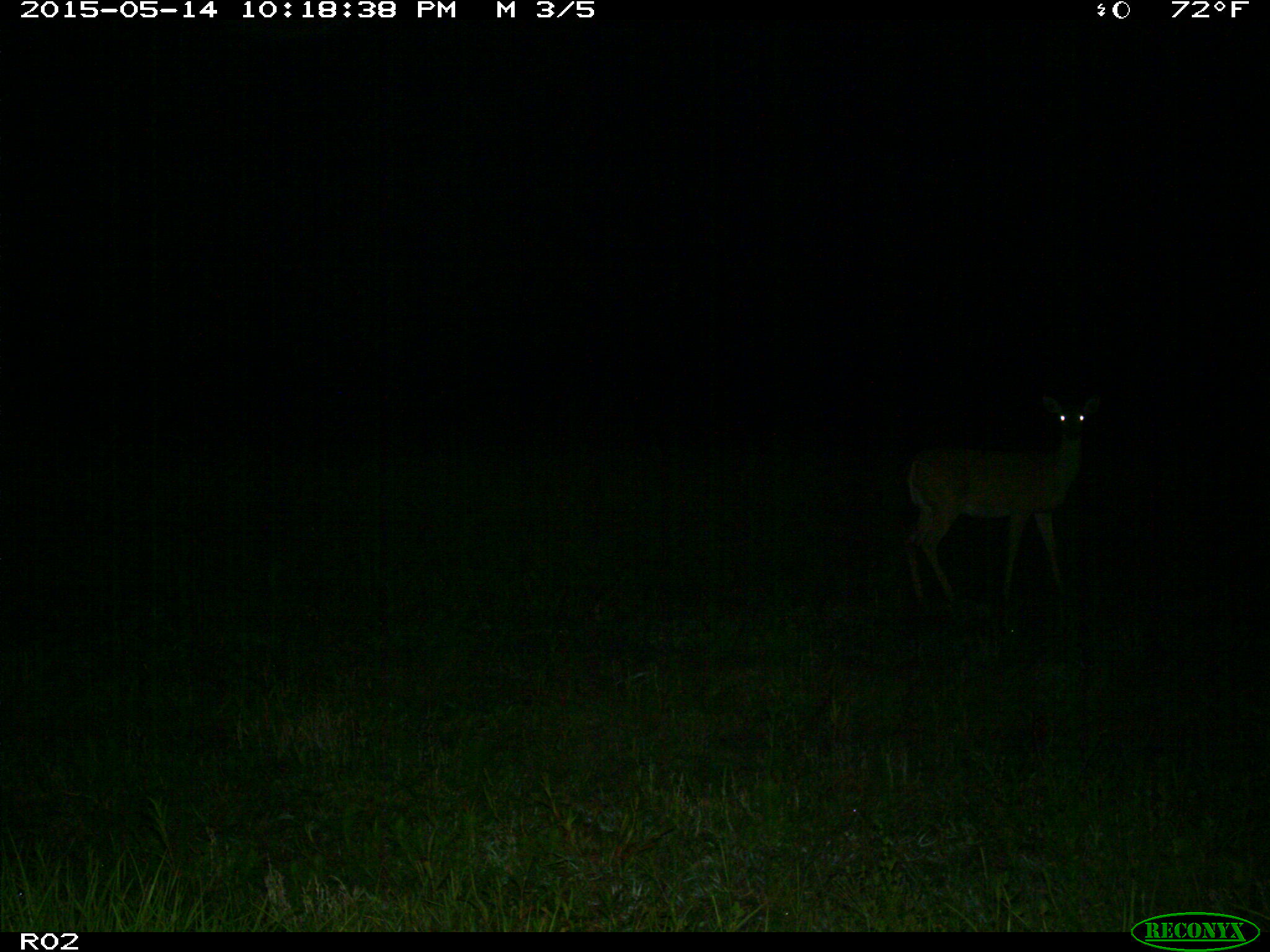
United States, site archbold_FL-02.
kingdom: Animalia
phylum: Chordata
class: Mammalia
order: Artiodactyla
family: Cervidae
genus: Odocoileus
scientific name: Odocoileus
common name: deer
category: unidentified deer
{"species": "unidentified deer (deer) (Odocoileus)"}